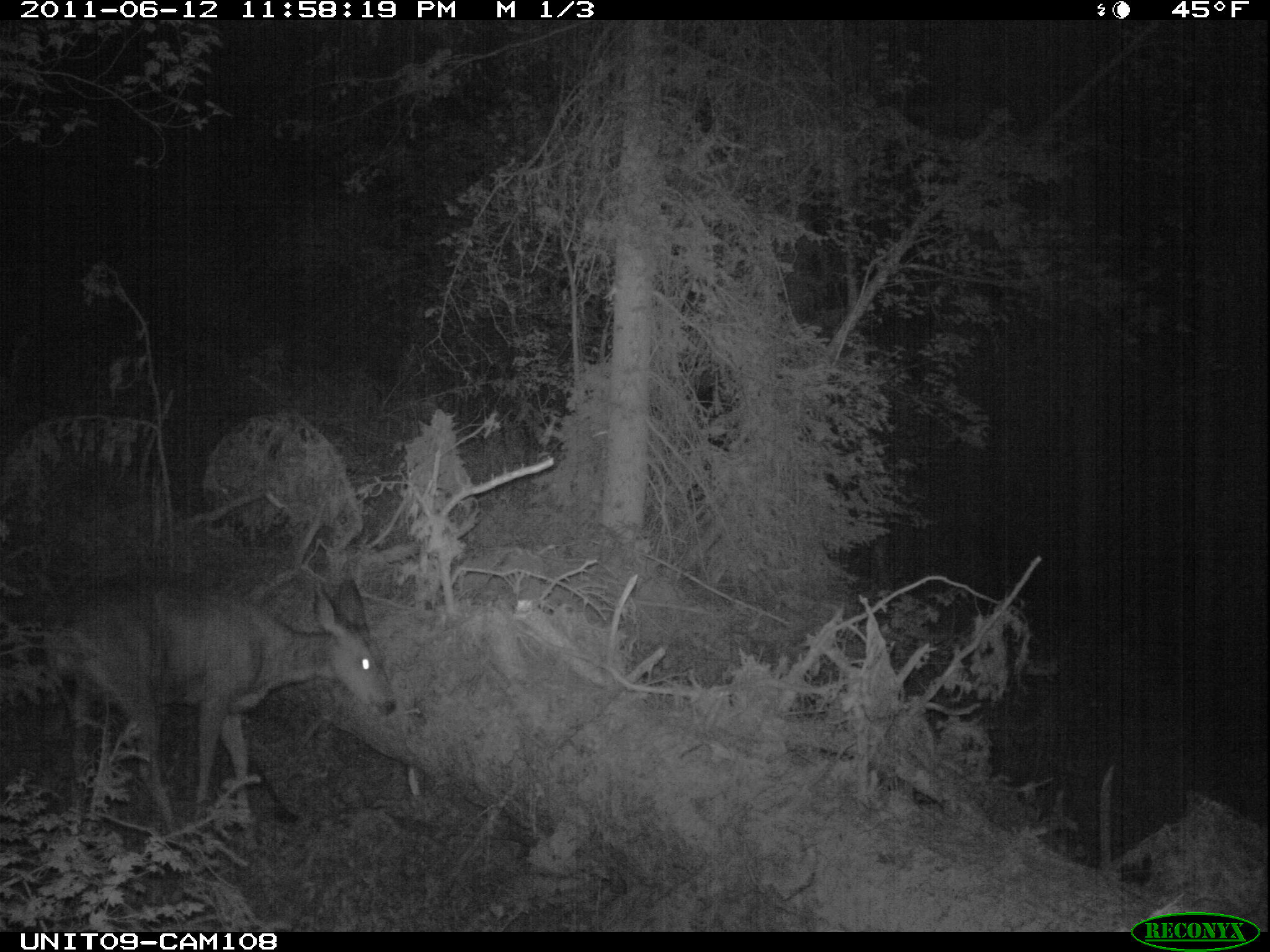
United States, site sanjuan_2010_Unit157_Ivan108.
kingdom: Animalia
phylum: Chordata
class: Mammalia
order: Artiodactyla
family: Cervidae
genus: Odocoileus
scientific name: Odocoileus hemionus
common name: mule deer